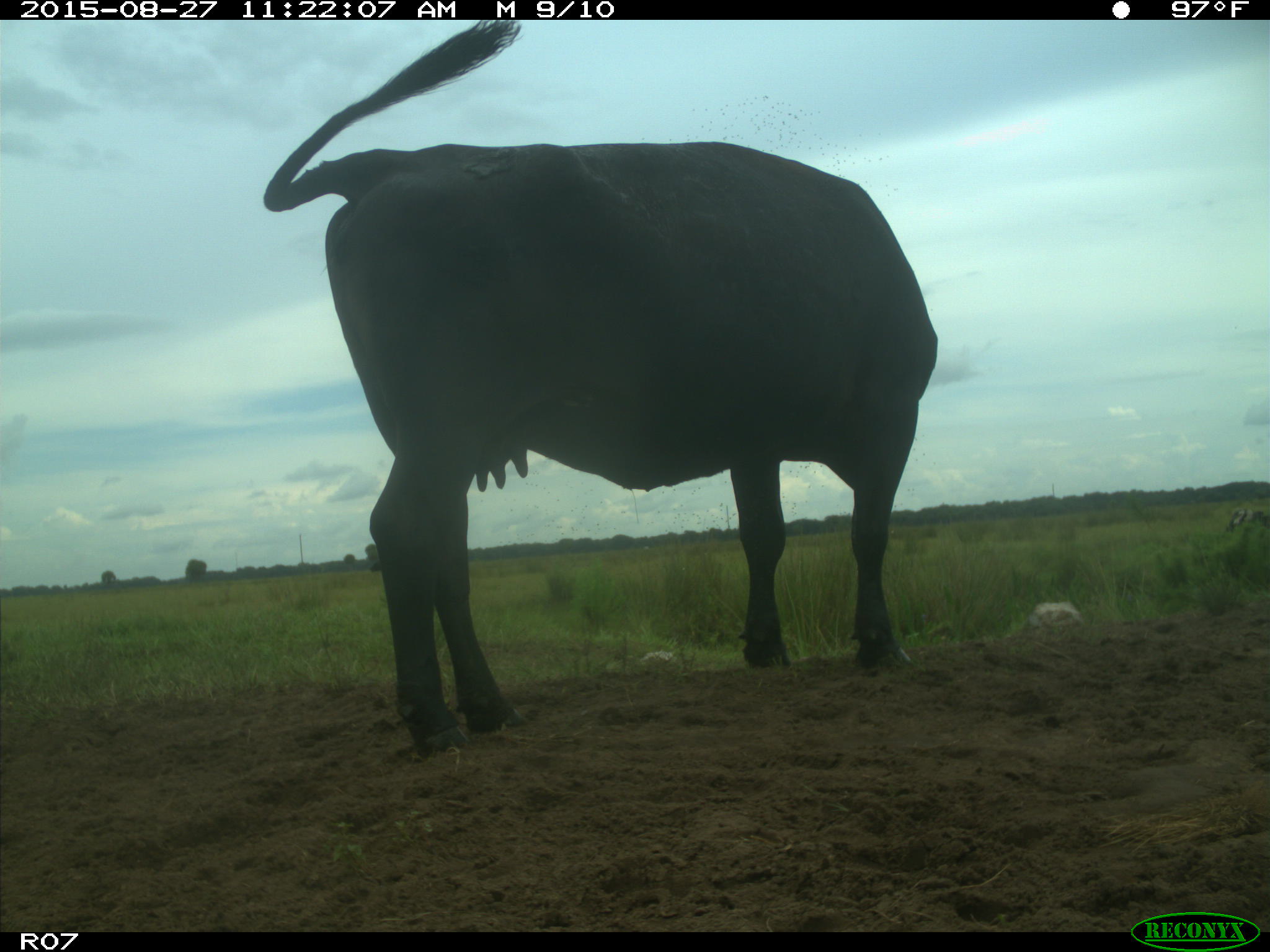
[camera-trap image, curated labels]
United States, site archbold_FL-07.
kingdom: Animalia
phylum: Chordata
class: Mammalia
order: Artiodactyla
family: Bovidae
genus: Bos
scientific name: Bos taurus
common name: domestic cow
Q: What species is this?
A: Bos taurus (domestic cow).